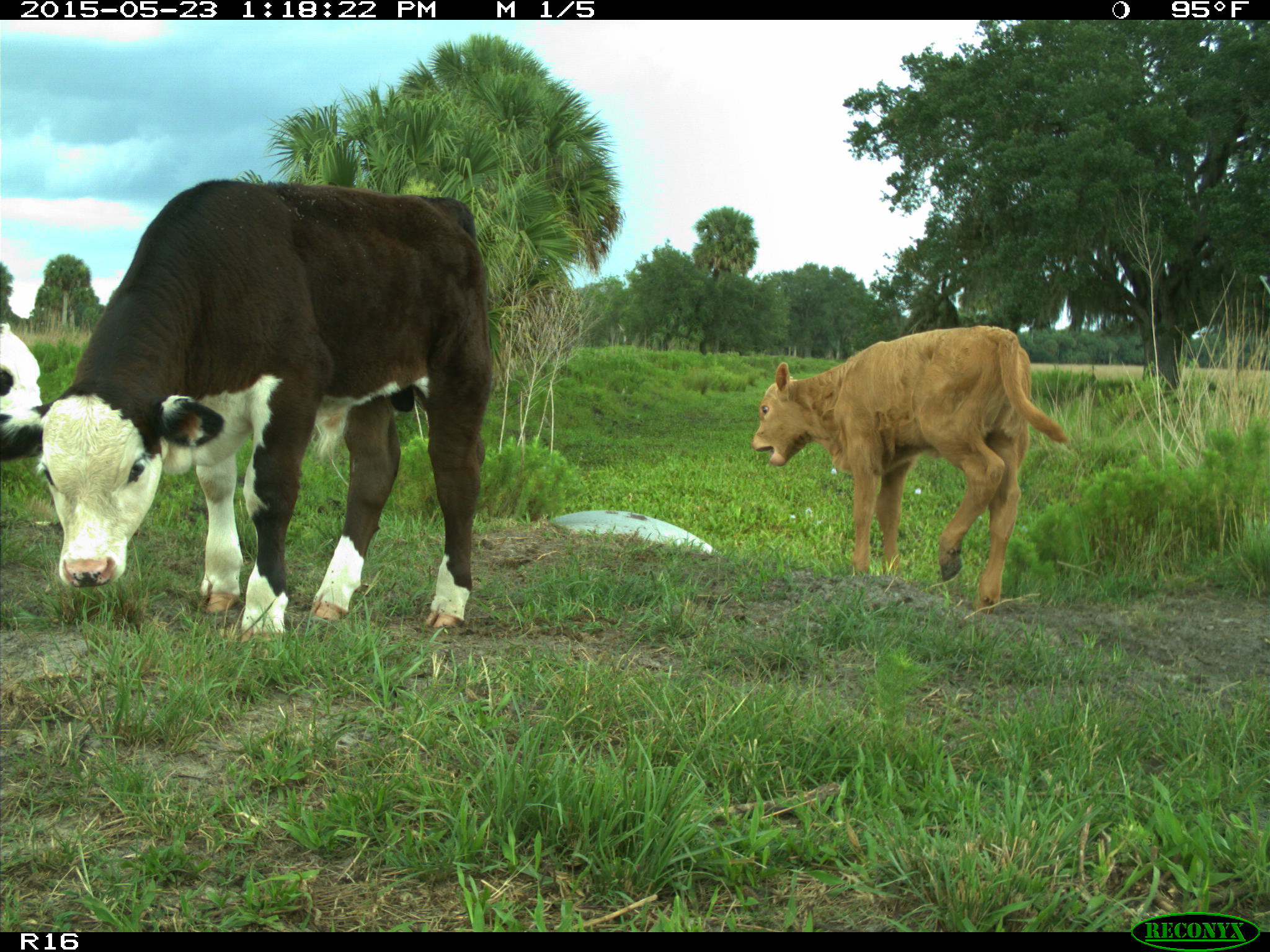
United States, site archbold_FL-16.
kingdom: Animalia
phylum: Chordata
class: Mammalia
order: Artiodactyla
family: Bovidae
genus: Bos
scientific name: Bos taurus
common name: domestic cow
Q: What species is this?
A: Bos taurus (domestic cow).